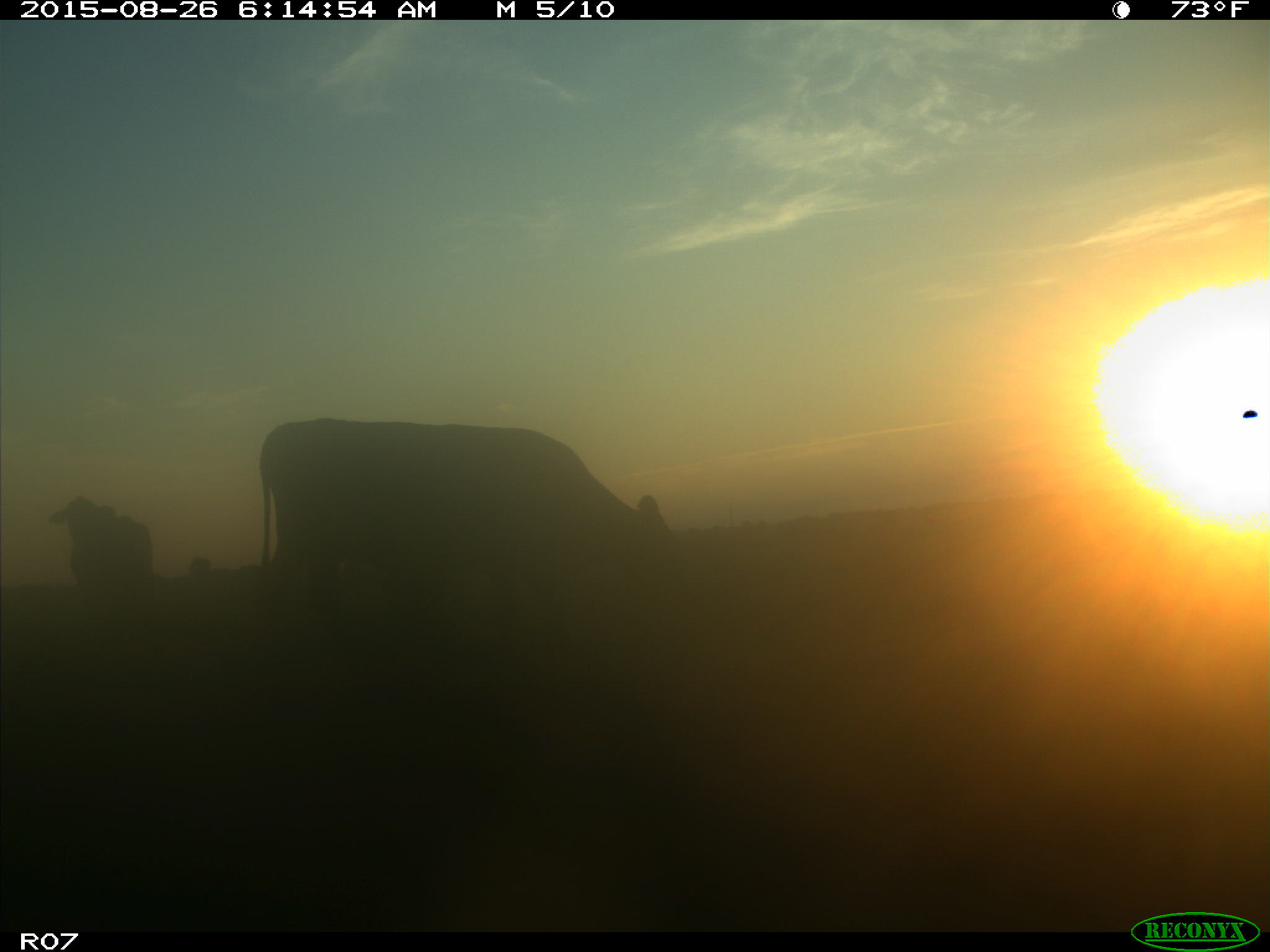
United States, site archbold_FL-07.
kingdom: Animalia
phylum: Chordata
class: Mammalia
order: Artiodactyla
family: Bovidae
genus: Bos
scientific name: Bos taurus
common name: domestic cow